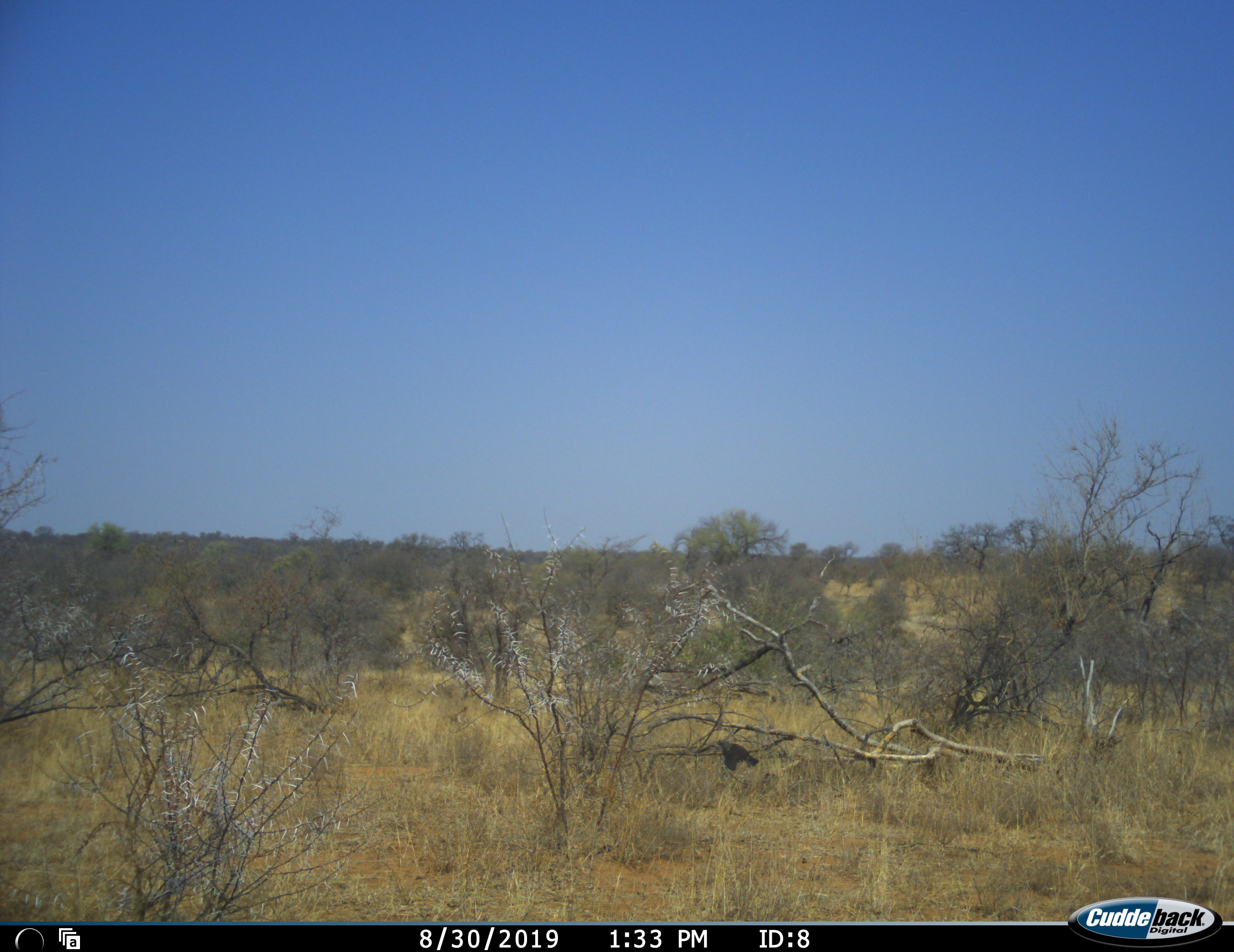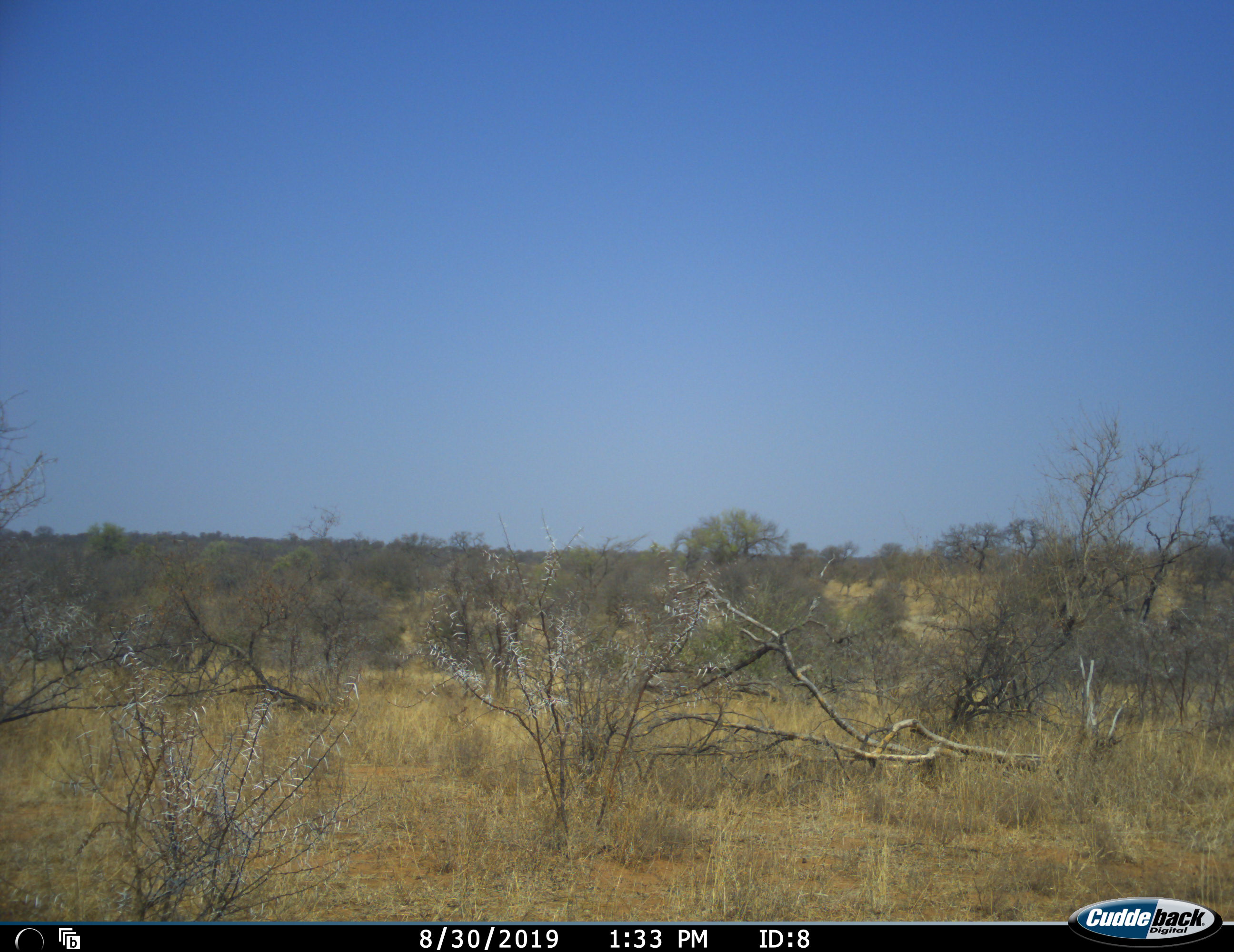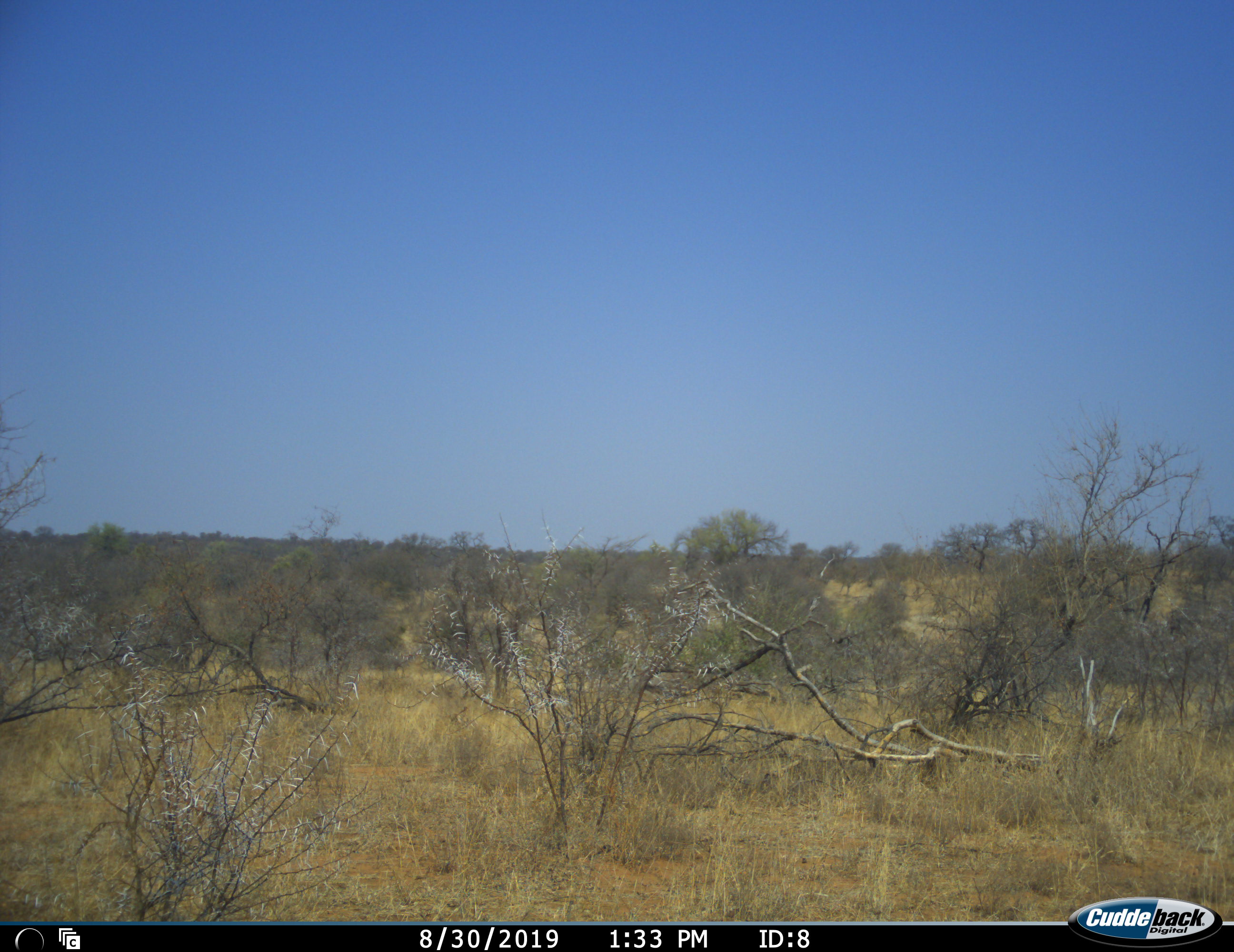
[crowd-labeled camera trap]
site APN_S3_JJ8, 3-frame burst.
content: unidentified animal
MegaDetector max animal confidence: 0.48